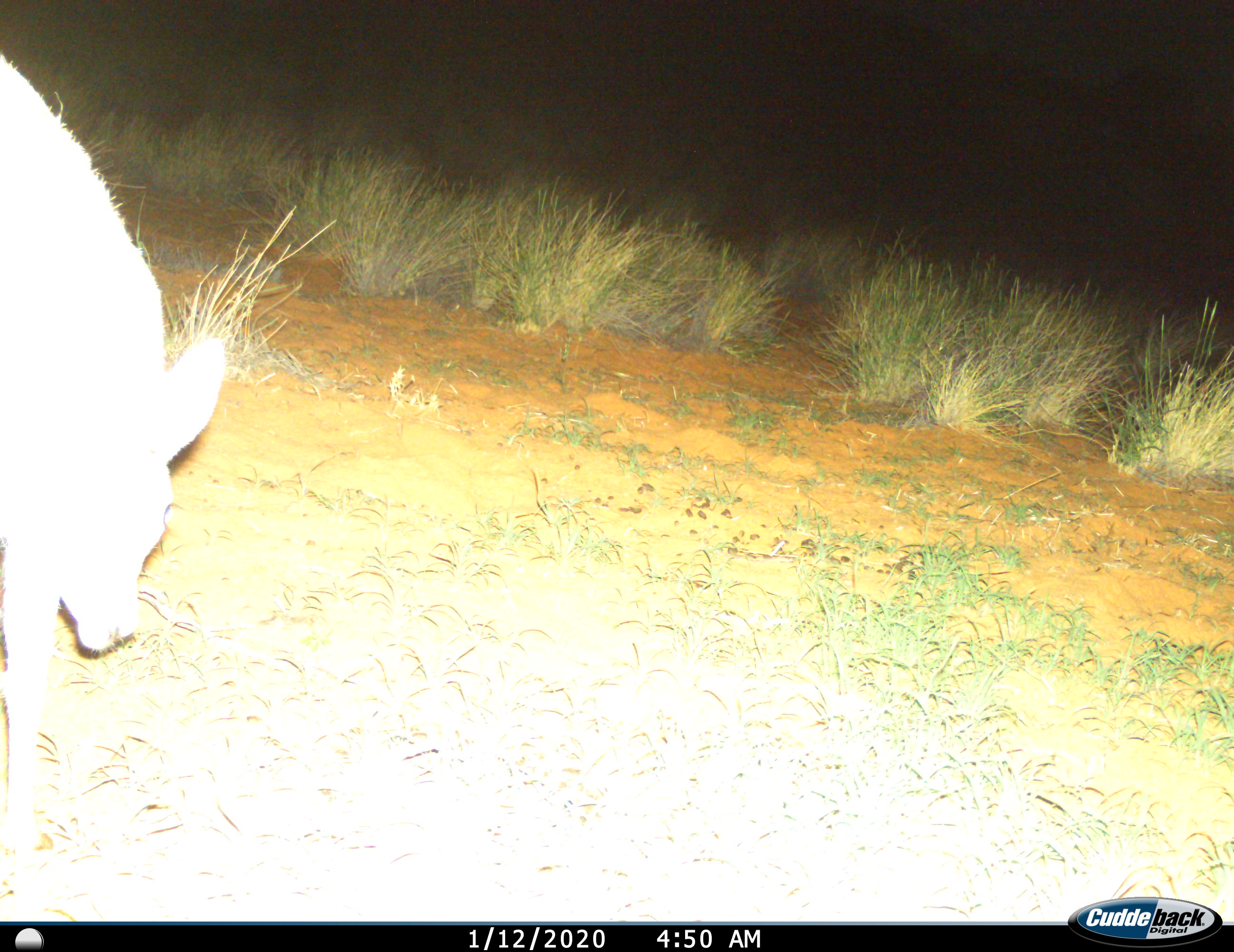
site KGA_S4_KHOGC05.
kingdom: Animalia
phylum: Chordata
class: Mammalia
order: Artiodactyla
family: Bovidae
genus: Raphicerus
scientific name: Raphicerus campestris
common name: steenbok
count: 1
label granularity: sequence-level